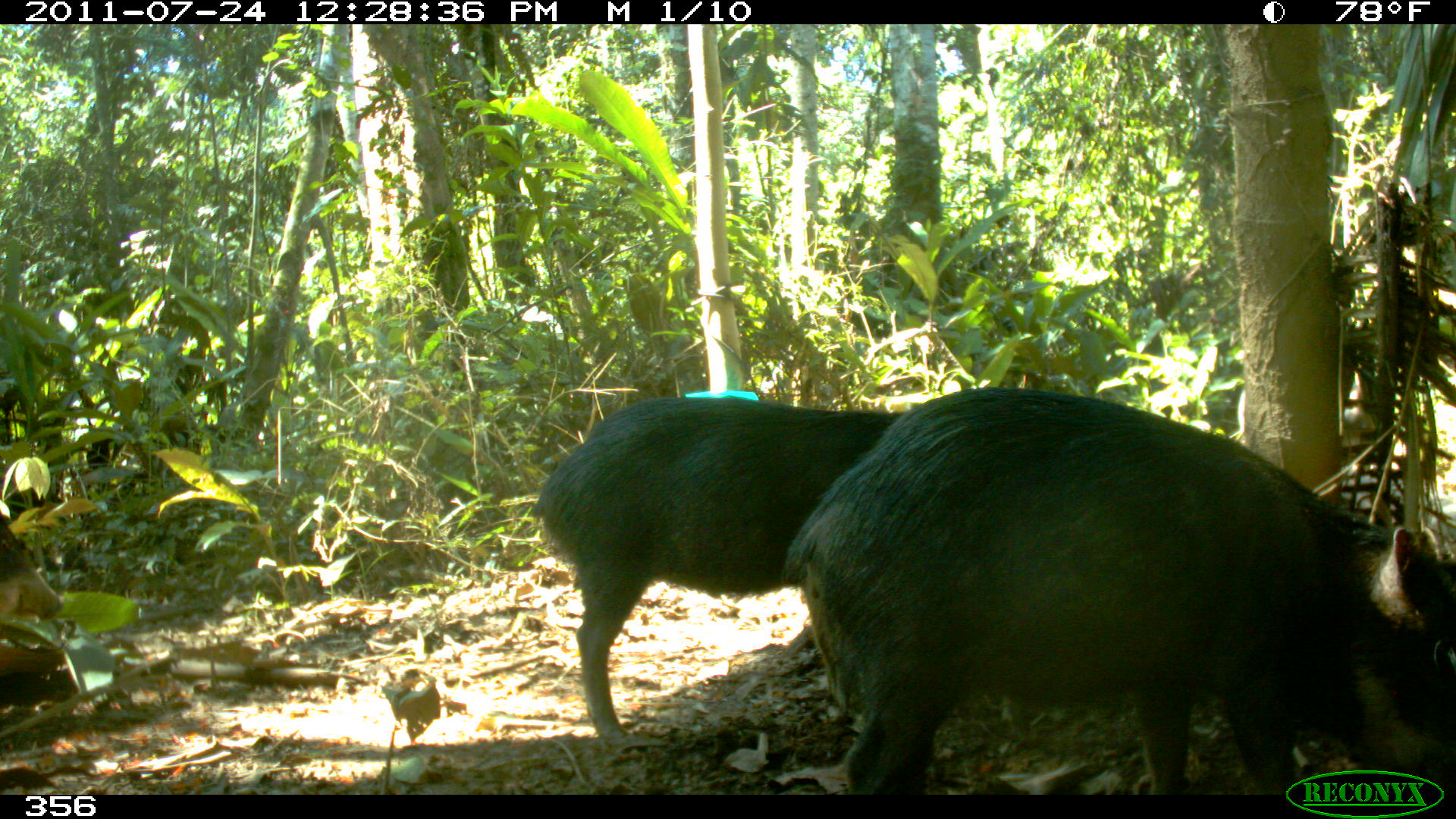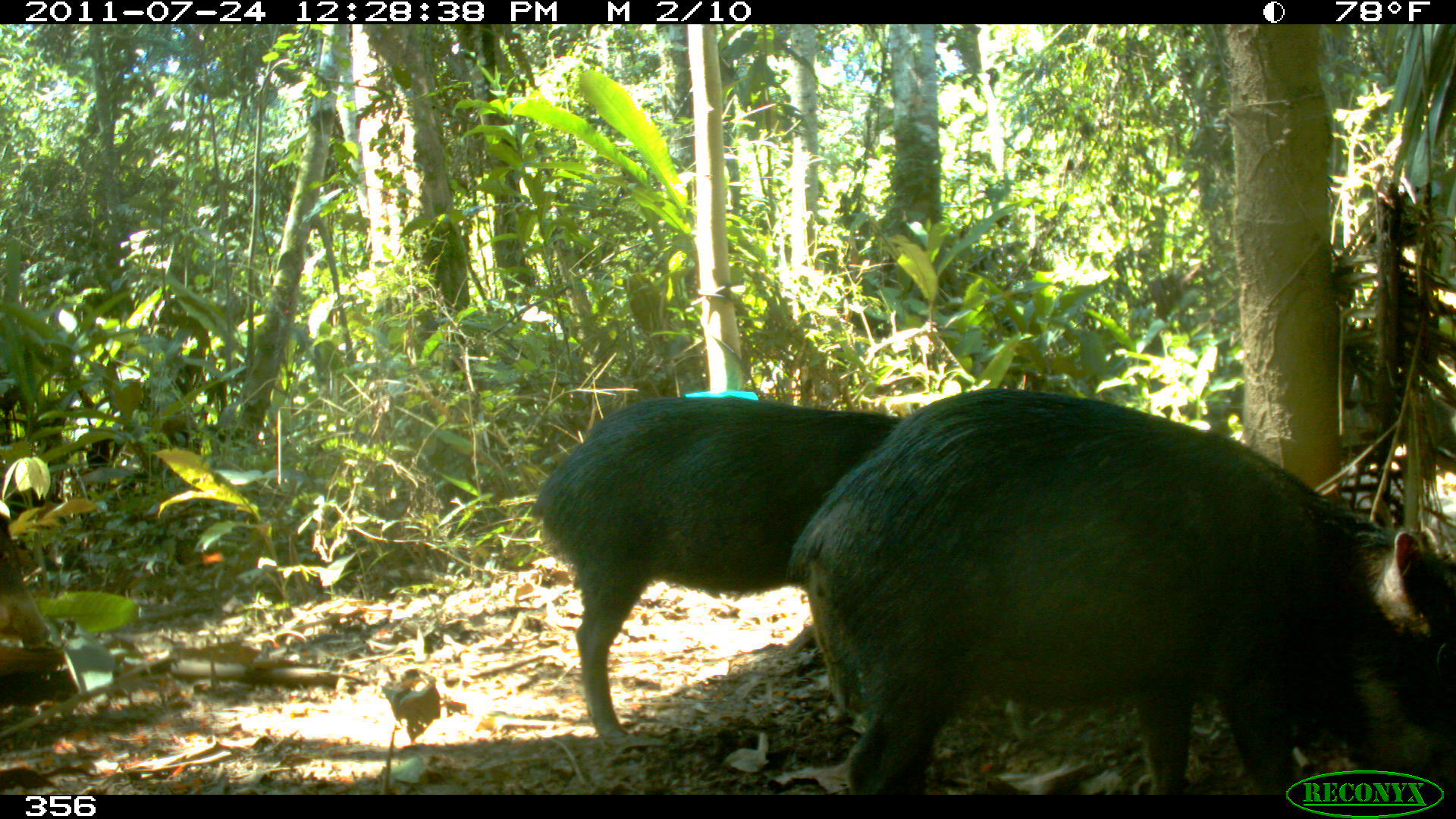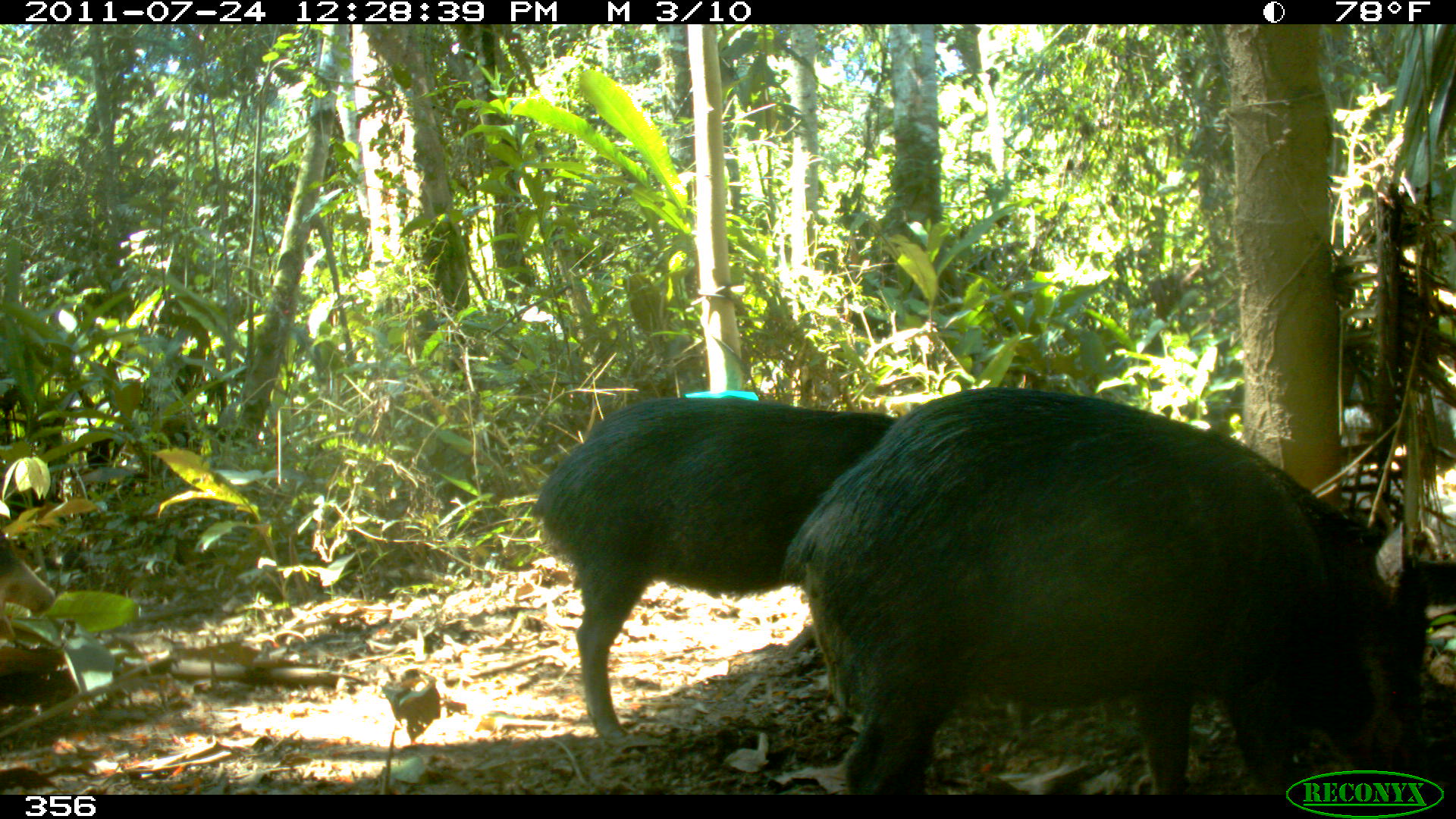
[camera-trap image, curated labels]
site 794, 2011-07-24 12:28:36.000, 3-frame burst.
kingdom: Animalia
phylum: Chordata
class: Mammalia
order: Artiodactyla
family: Tayassuidae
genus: Tayassu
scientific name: Tayassu pecari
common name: white-lipped peccary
Tayassu pecari (white-lipped peccary).